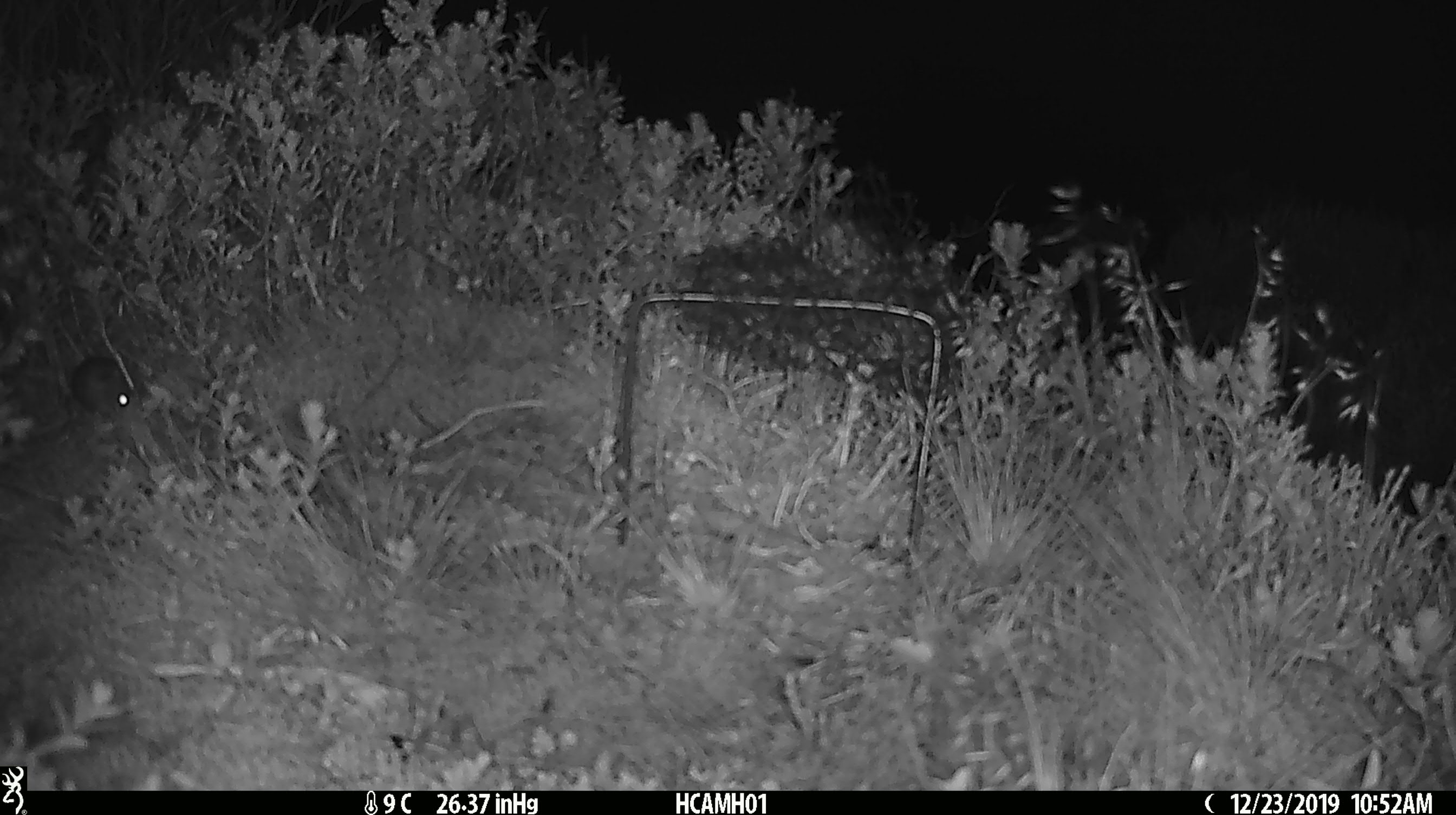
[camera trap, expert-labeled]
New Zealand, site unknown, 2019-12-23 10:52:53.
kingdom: Animalia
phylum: Chordata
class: Mammalia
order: Rodentia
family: Muridae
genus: Mus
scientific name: Mus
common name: mouse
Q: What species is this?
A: Mouse (Mus).